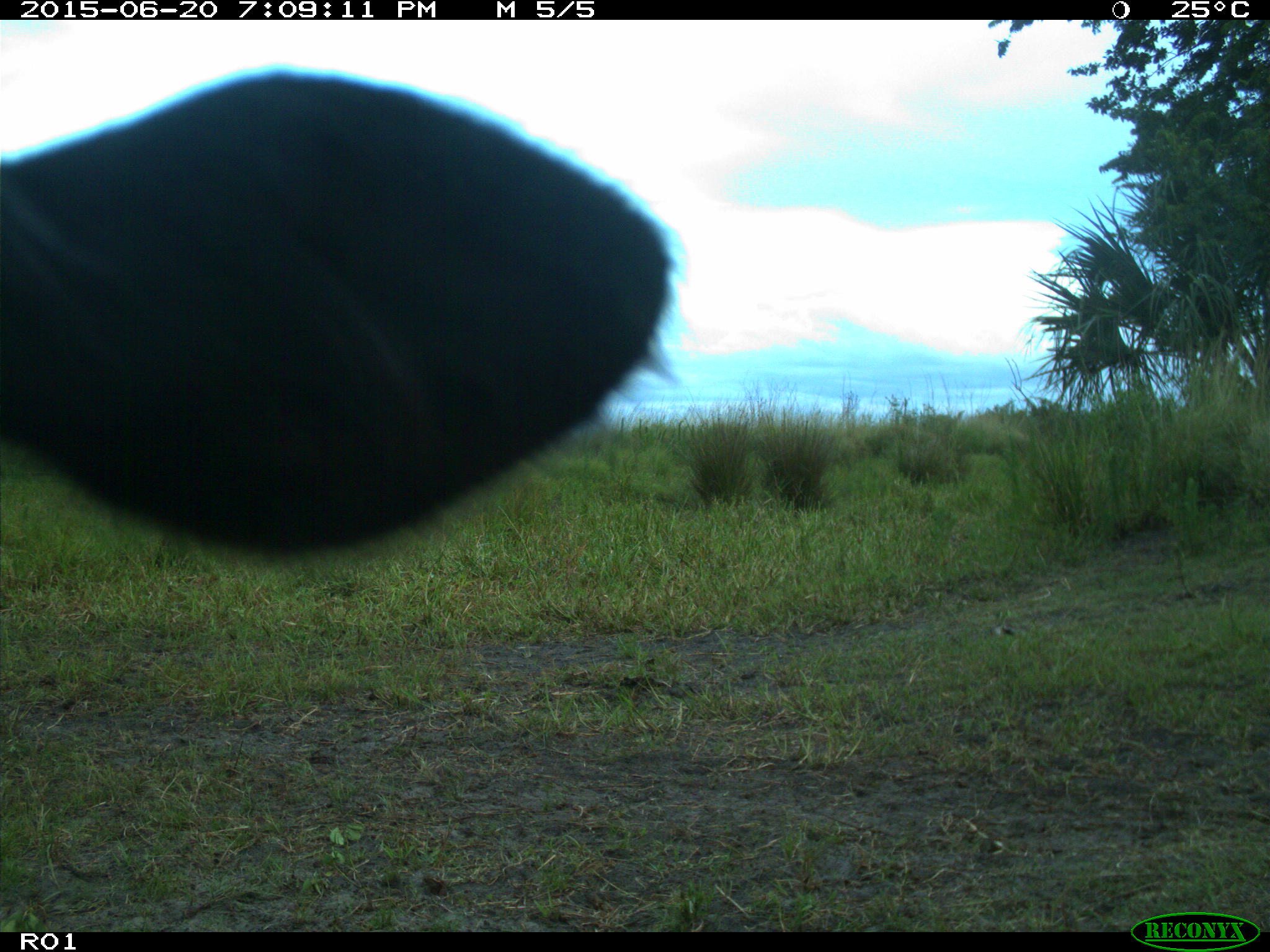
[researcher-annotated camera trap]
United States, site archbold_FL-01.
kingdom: Animalia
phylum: Chordata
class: Mammalia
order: Artiodactyla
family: Bovidae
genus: Bos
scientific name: Bos taurus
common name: domestic cow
Bos taurus (domestic cow).